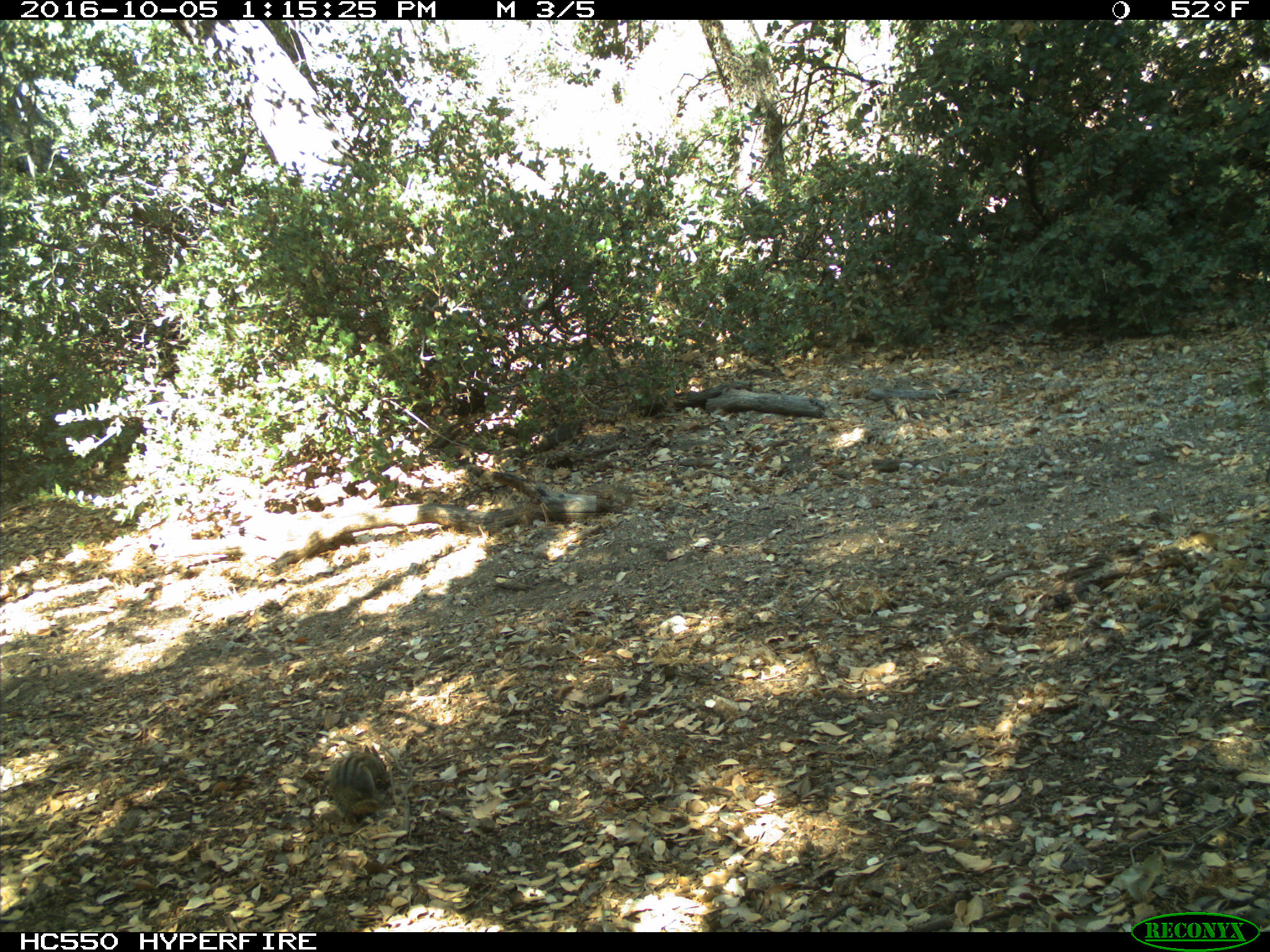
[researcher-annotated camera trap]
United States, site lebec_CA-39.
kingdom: Animalia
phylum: Chordata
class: Mammalia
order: Rodentia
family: Sciuridae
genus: Tamias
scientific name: Tamias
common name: chipmunk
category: unidentified chipmunk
Unidentified chipmunk (chipmunk) (Tamias).